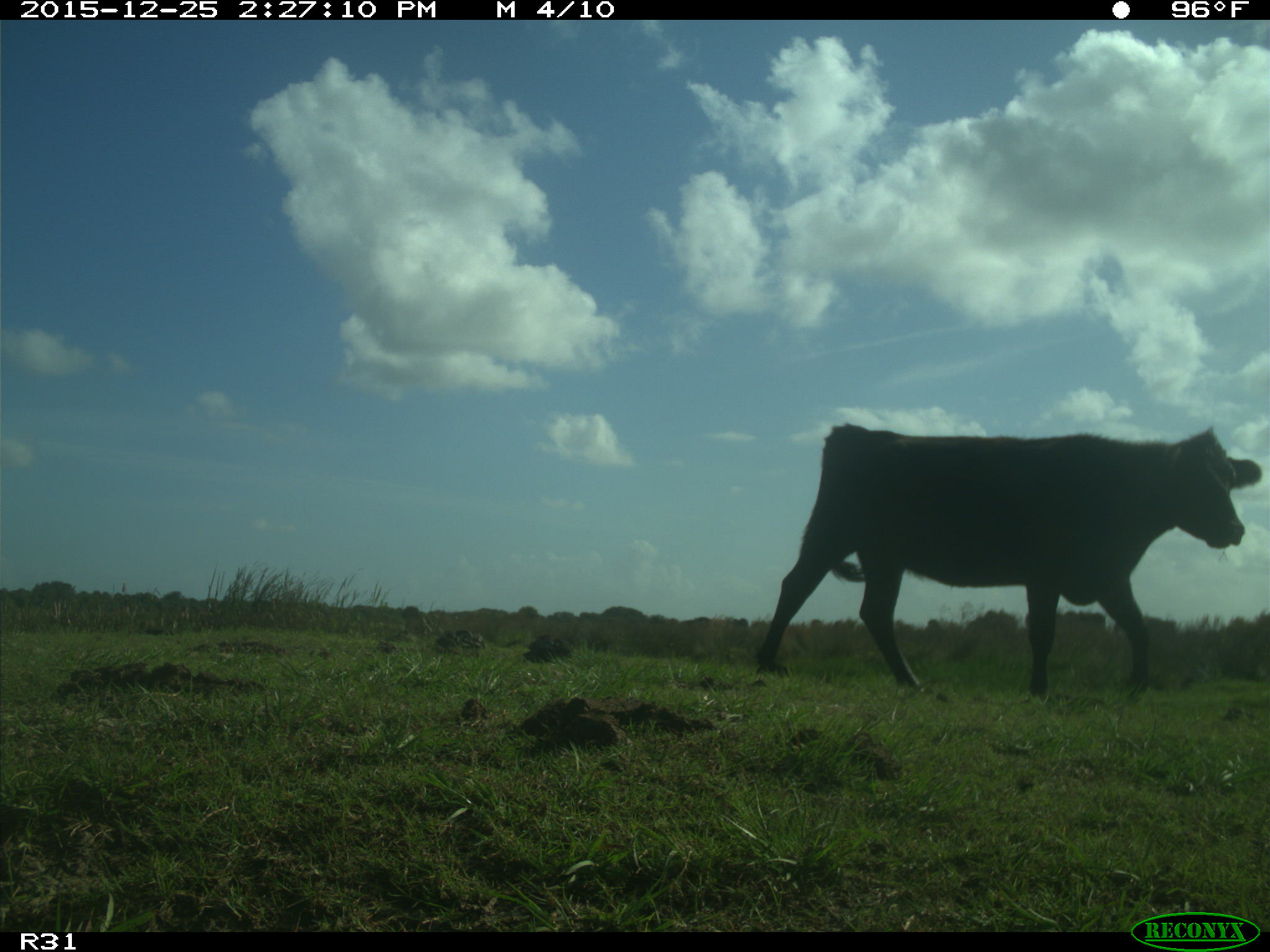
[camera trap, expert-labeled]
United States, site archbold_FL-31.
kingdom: Animalia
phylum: Chordata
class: Mammalia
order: Artiodactyla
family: Bovidae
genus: Bos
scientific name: Bos taurus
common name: domestic cow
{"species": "Bos taurus (domestic cow)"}